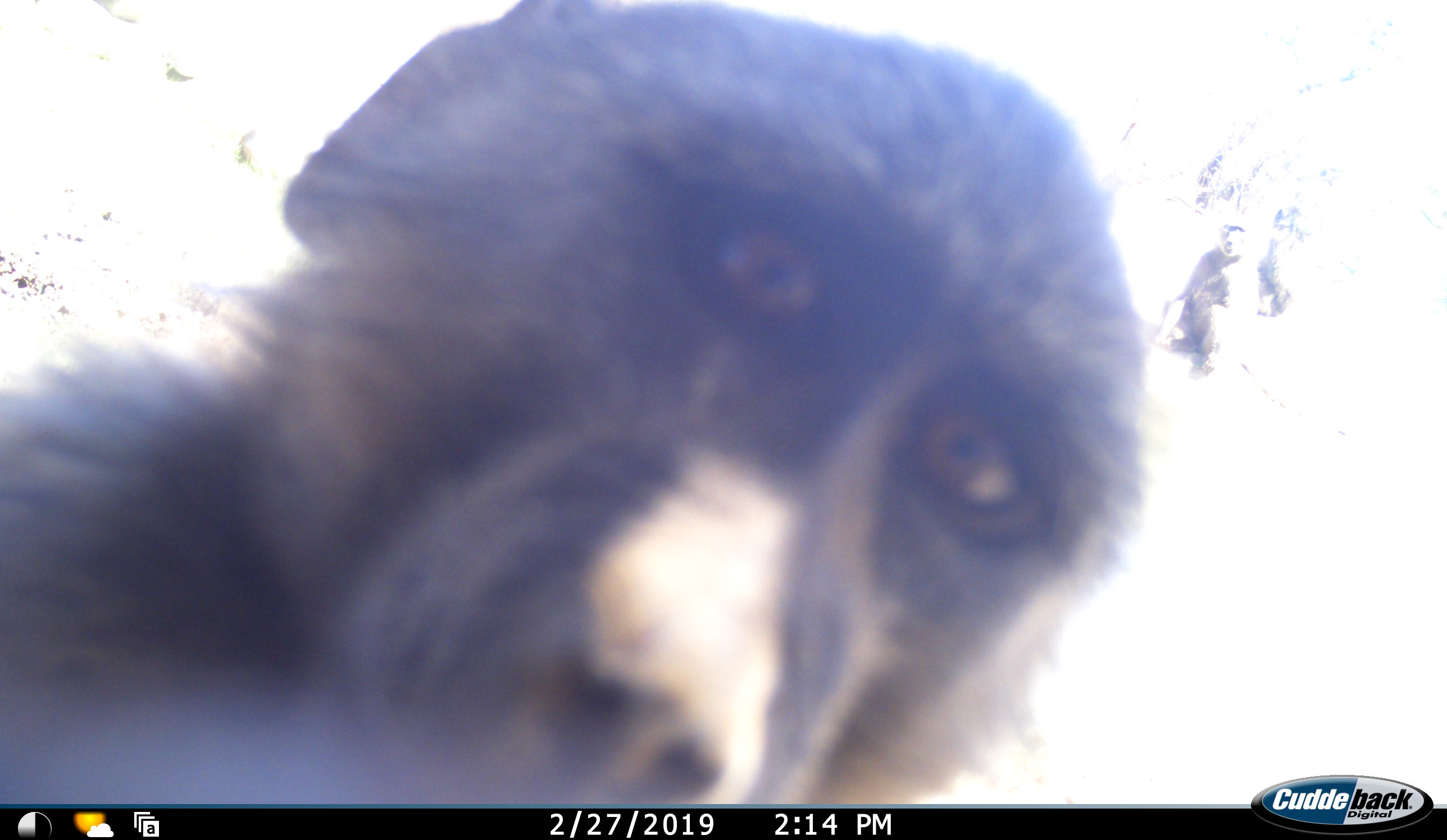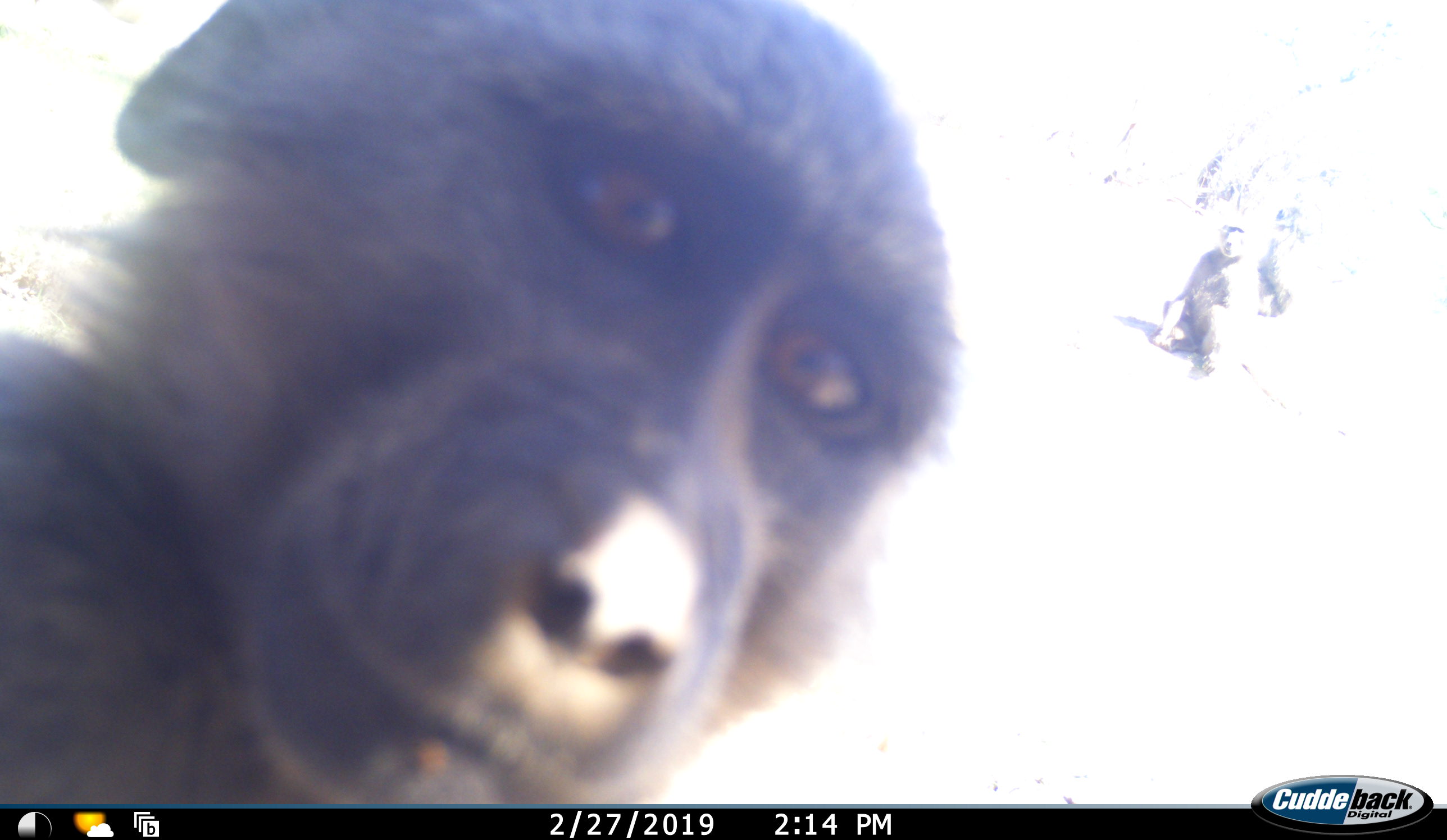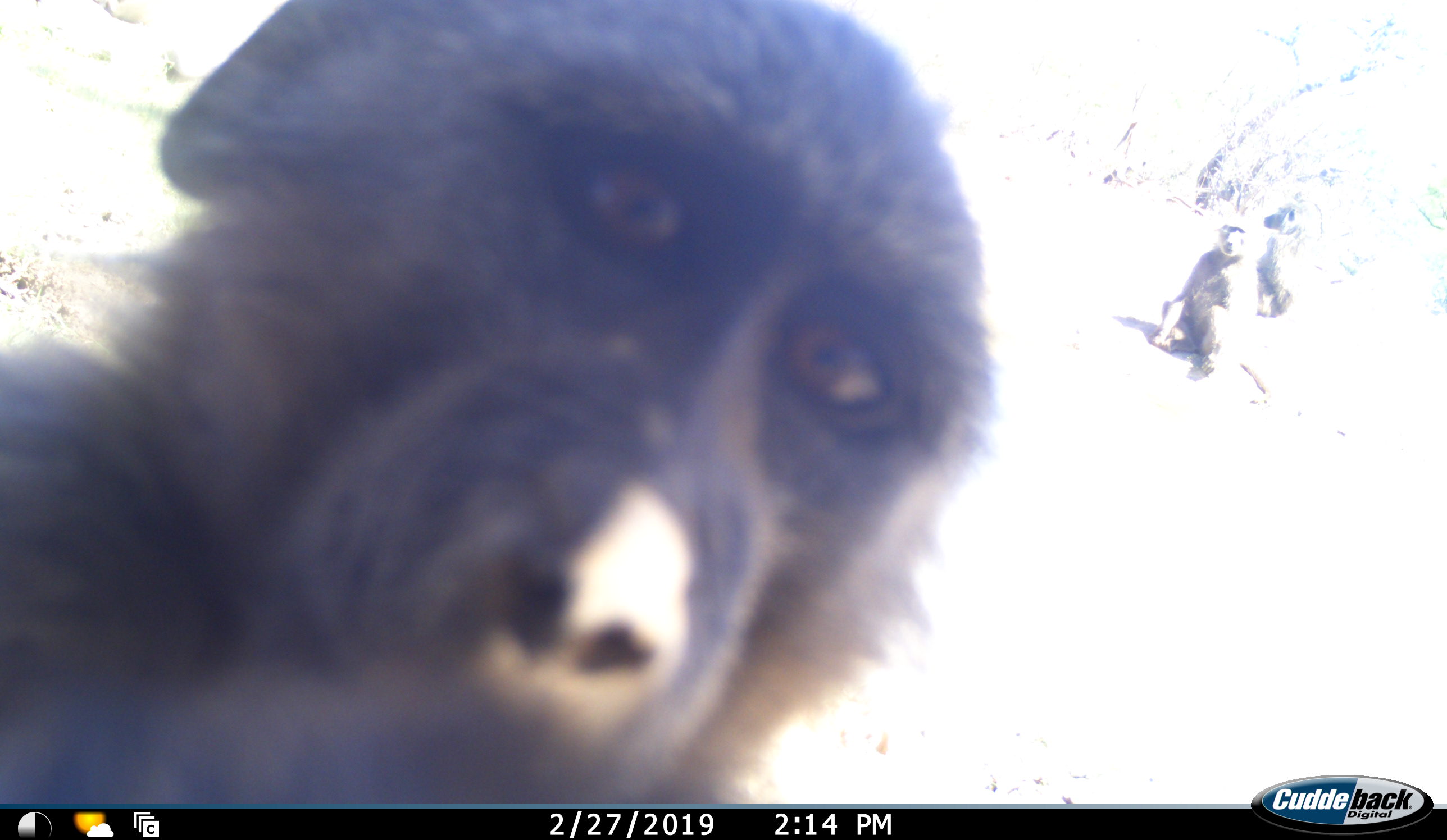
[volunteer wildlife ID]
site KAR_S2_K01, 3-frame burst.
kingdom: Animalia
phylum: Chordata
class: Mammalia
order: Primates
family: Cercopithecidae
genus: Papio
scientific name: Papio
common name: baboon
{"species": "baboon (Papio)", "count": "3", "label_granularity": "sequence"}